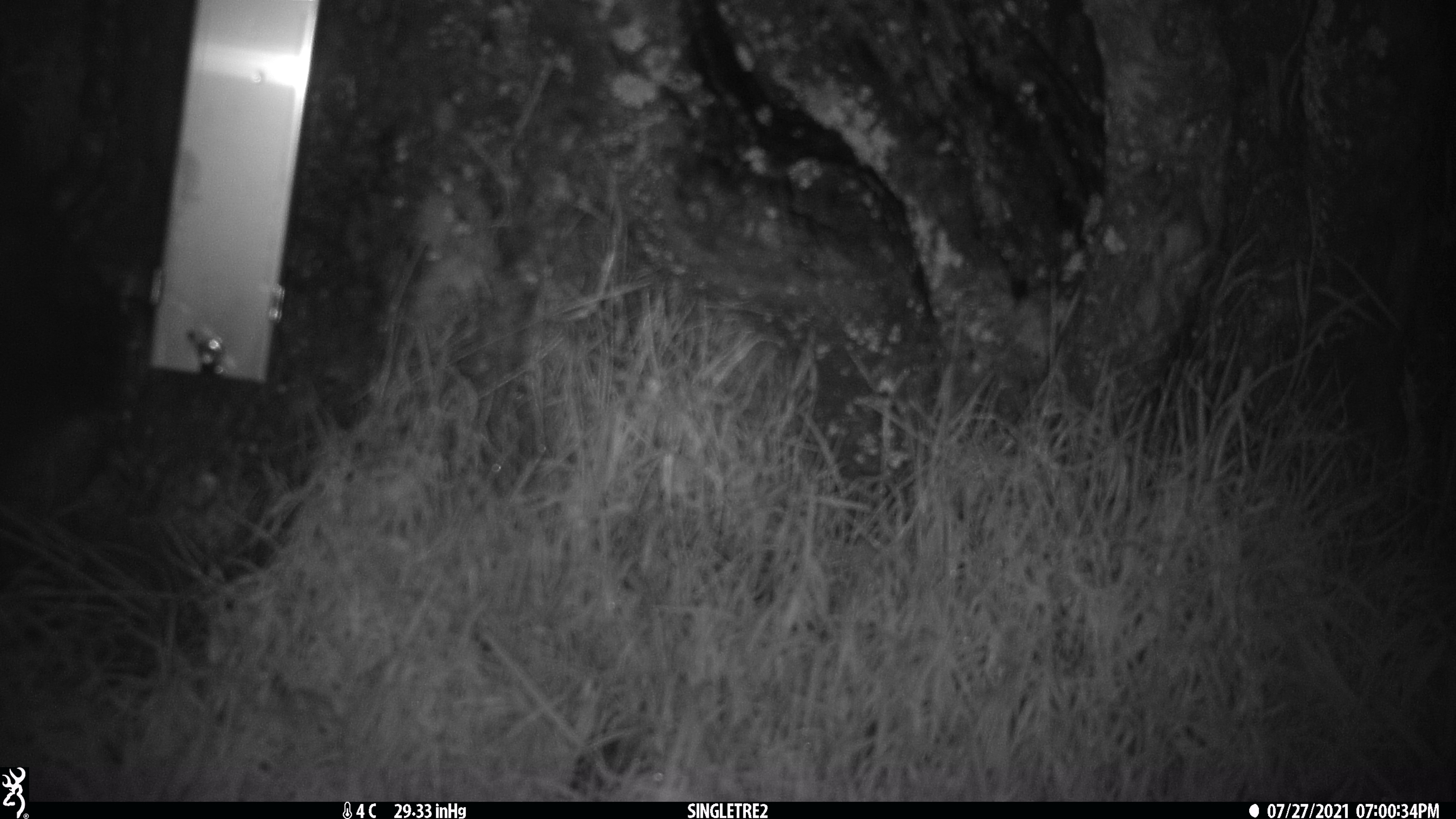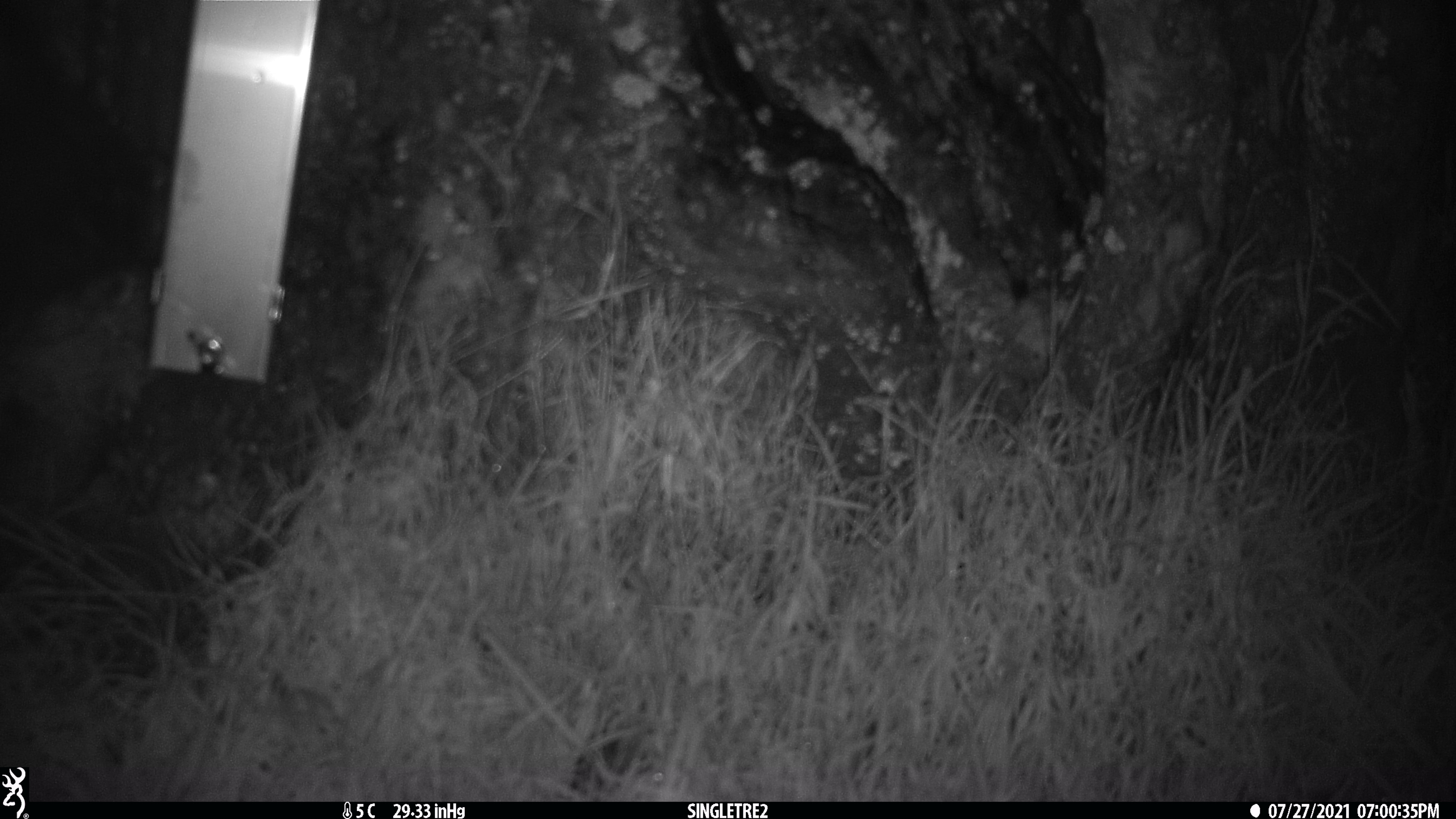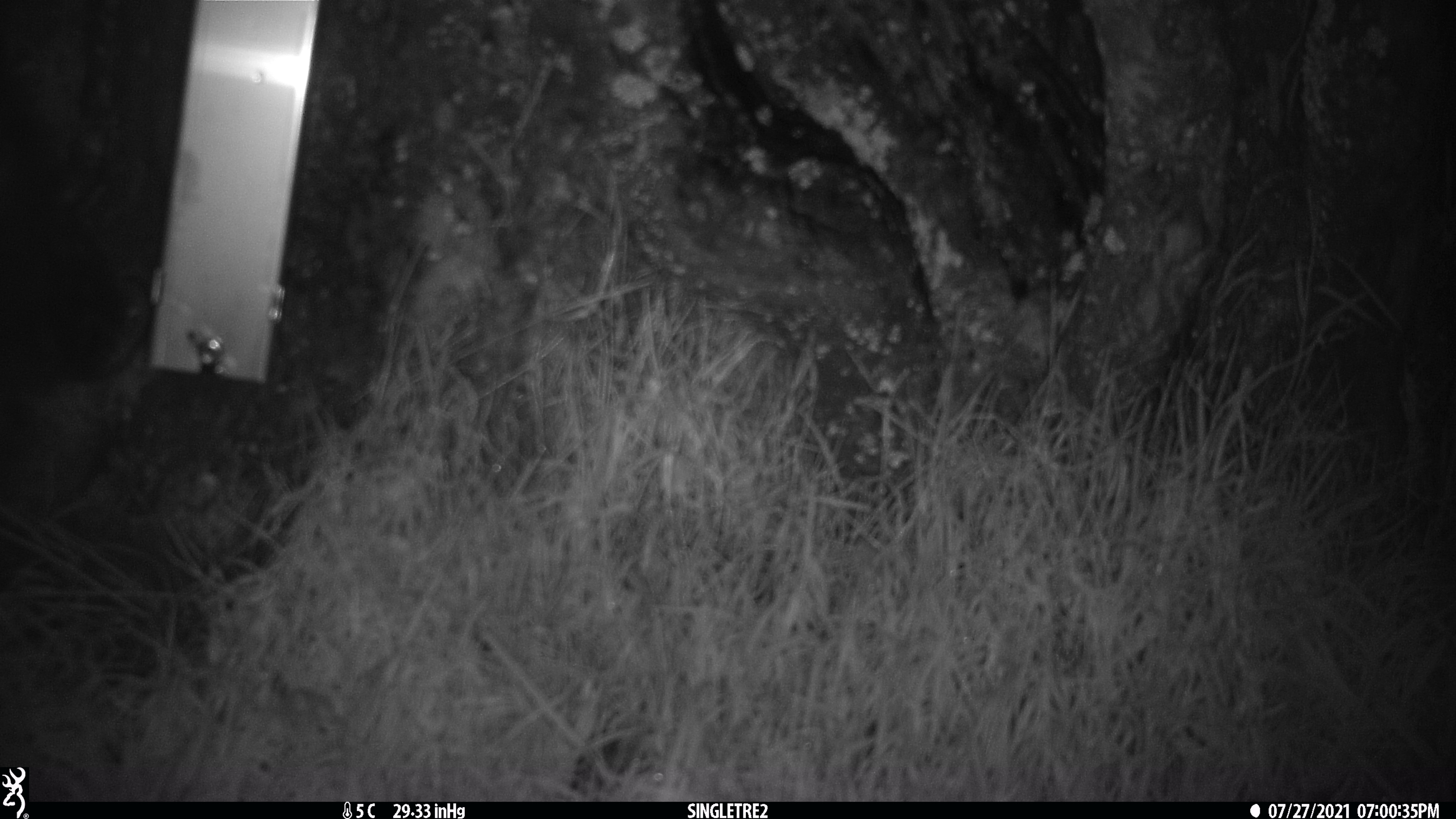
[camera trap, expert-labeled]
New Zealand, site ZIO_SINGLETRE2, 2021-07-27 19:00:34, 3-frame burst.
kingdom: Animalia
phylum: Chordata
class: Mammalia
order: Diprotodontia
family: Phalangeridae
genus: Trichosurus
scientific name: Trichosurus vulpecula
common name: common brushtail possum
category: possum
Possum (common brushtail possum) (Trichosurus vulpecula).